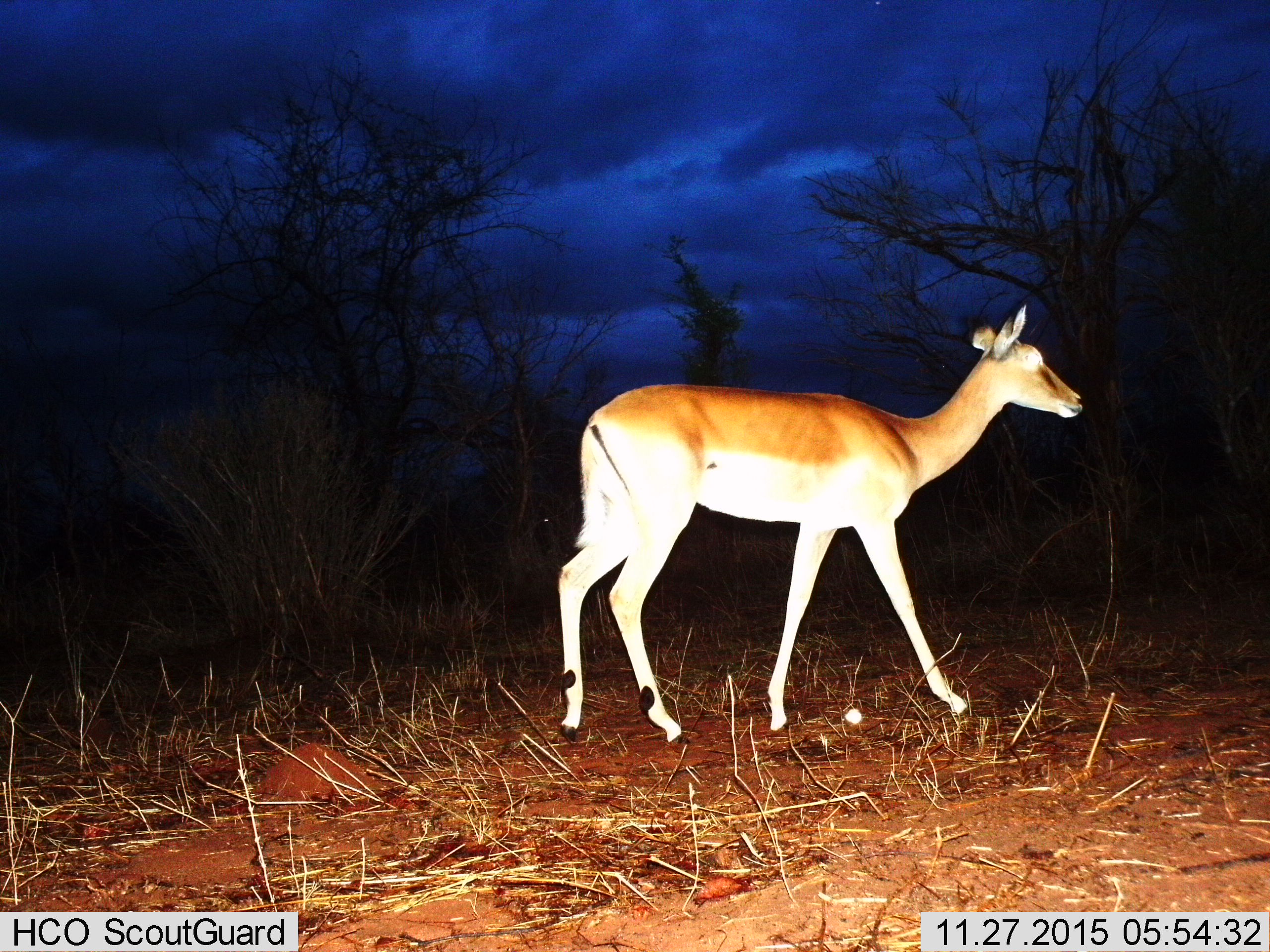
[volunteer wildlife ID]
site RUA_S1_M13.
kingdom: Animalia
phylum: Chordata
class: Mammalia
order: Artiodactyla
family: Bovidae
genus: Aepyceros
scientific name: Aepyceros melampus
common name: impala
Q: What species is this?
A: Impala (Aepyceros melampus).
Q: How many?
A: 1.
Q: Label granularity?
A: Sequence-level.